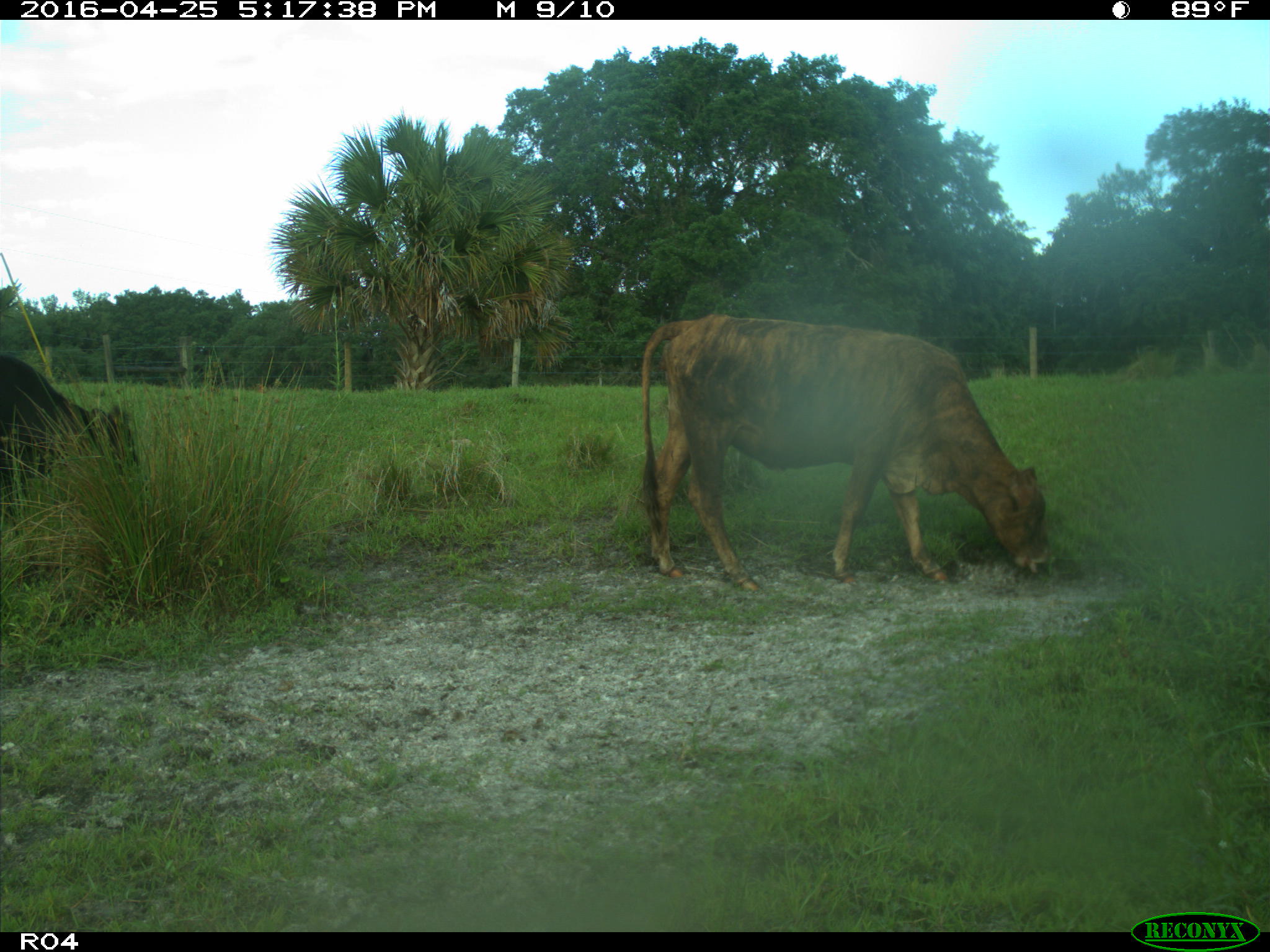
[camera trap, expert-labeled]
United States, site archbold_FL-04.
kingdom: Animalia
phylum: Chordata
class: Mammalia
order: Artiodactyla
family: Bovidae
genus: Bos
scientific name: Bos taurus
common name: domestic cow